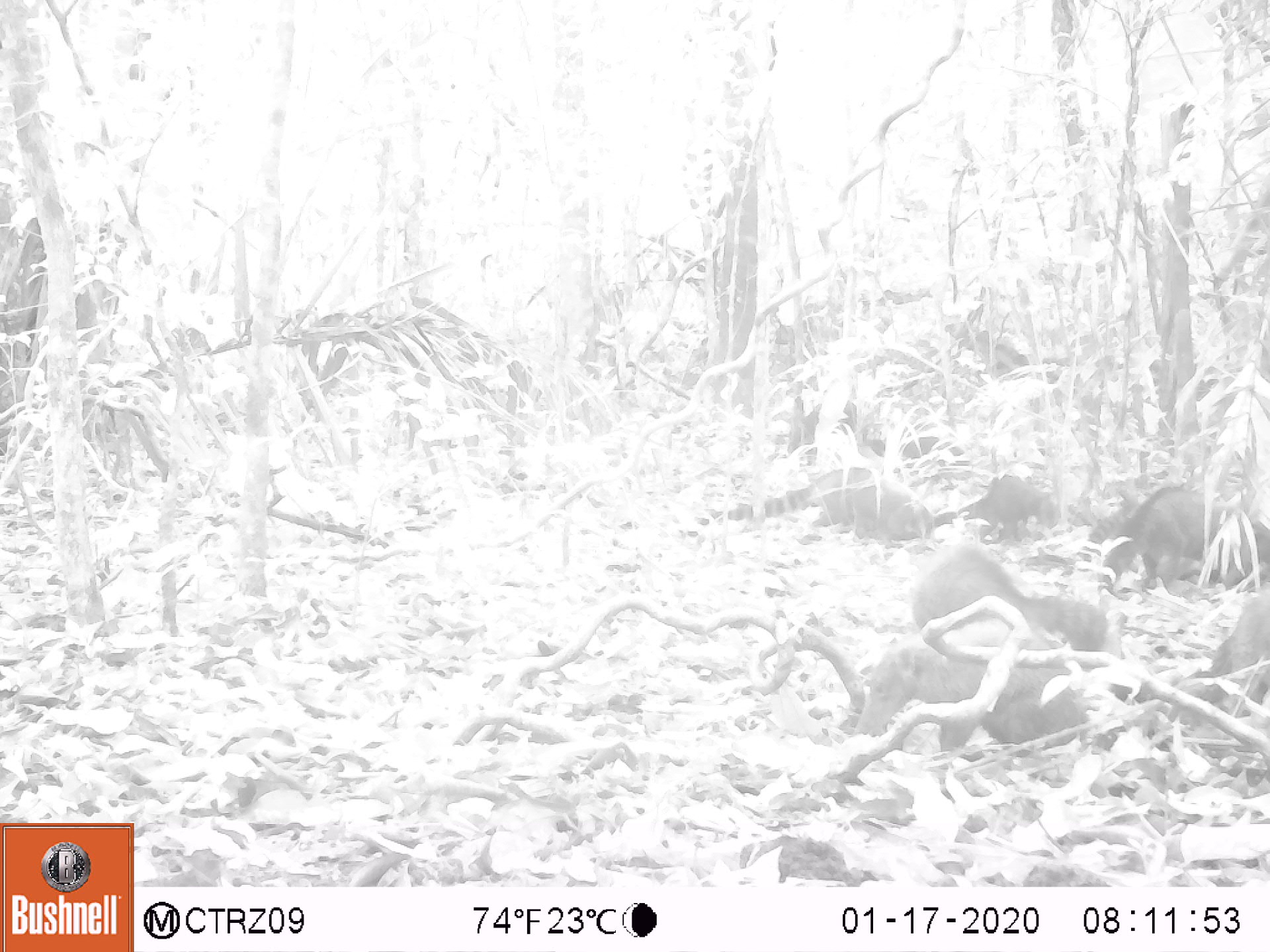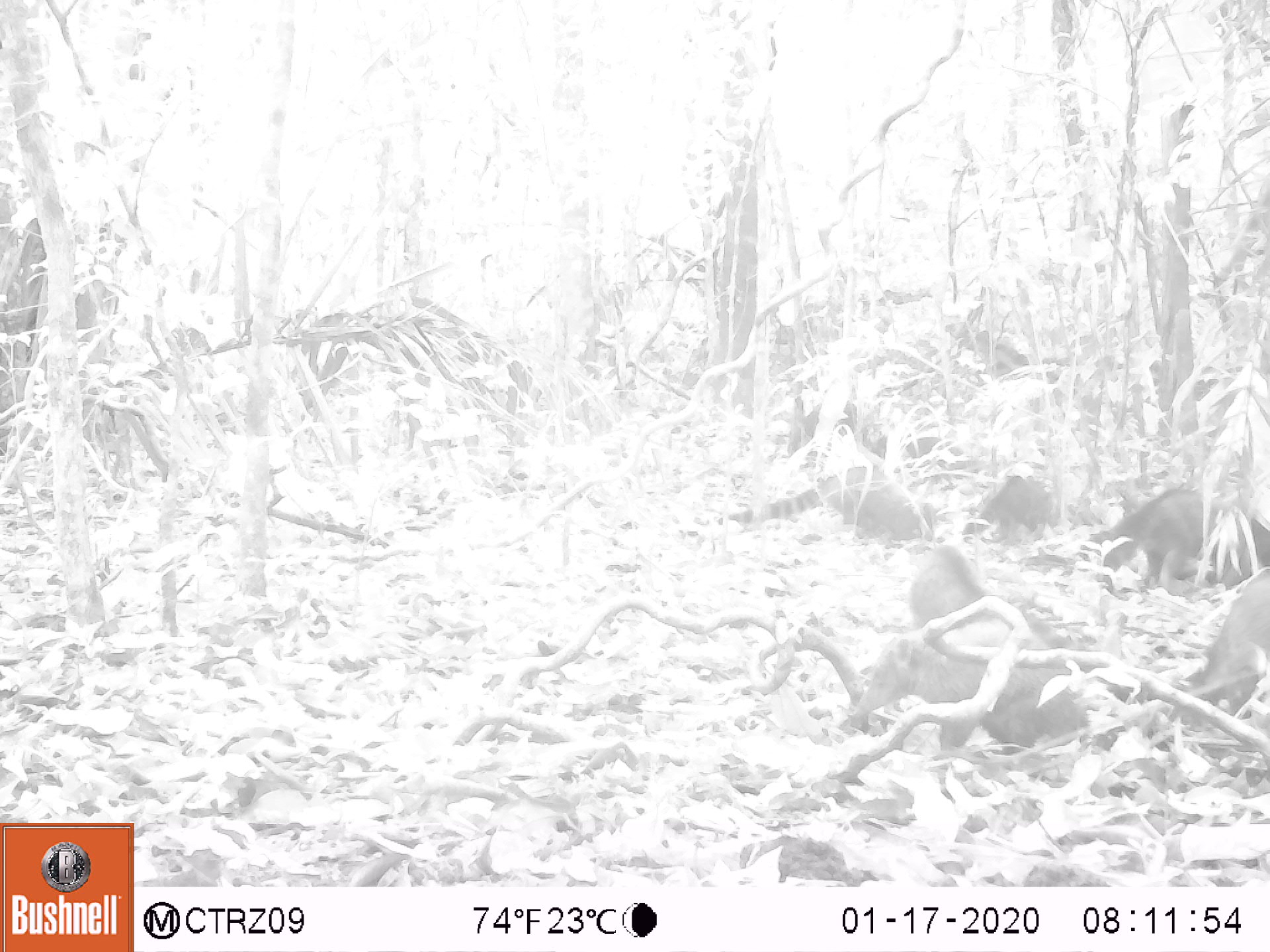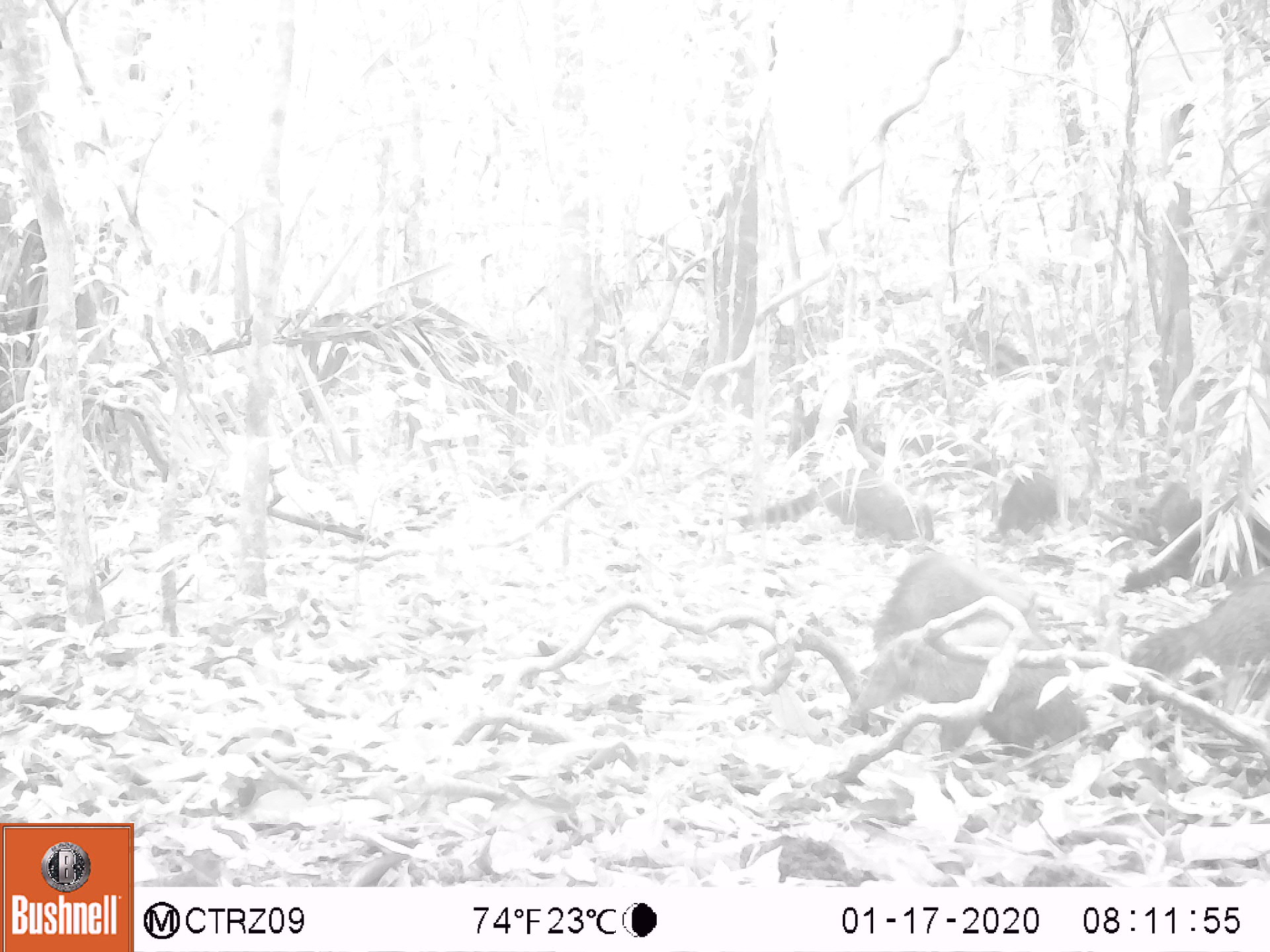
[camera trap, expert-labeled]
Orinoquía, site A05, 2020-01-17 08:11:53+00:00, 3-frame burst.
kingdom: Animalia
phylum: Chordata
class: Mammalia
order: Carnivora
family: Procyonidae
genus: Nasua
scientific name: Nasua nasua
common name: south american coati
South american coati (Nasua nasua).